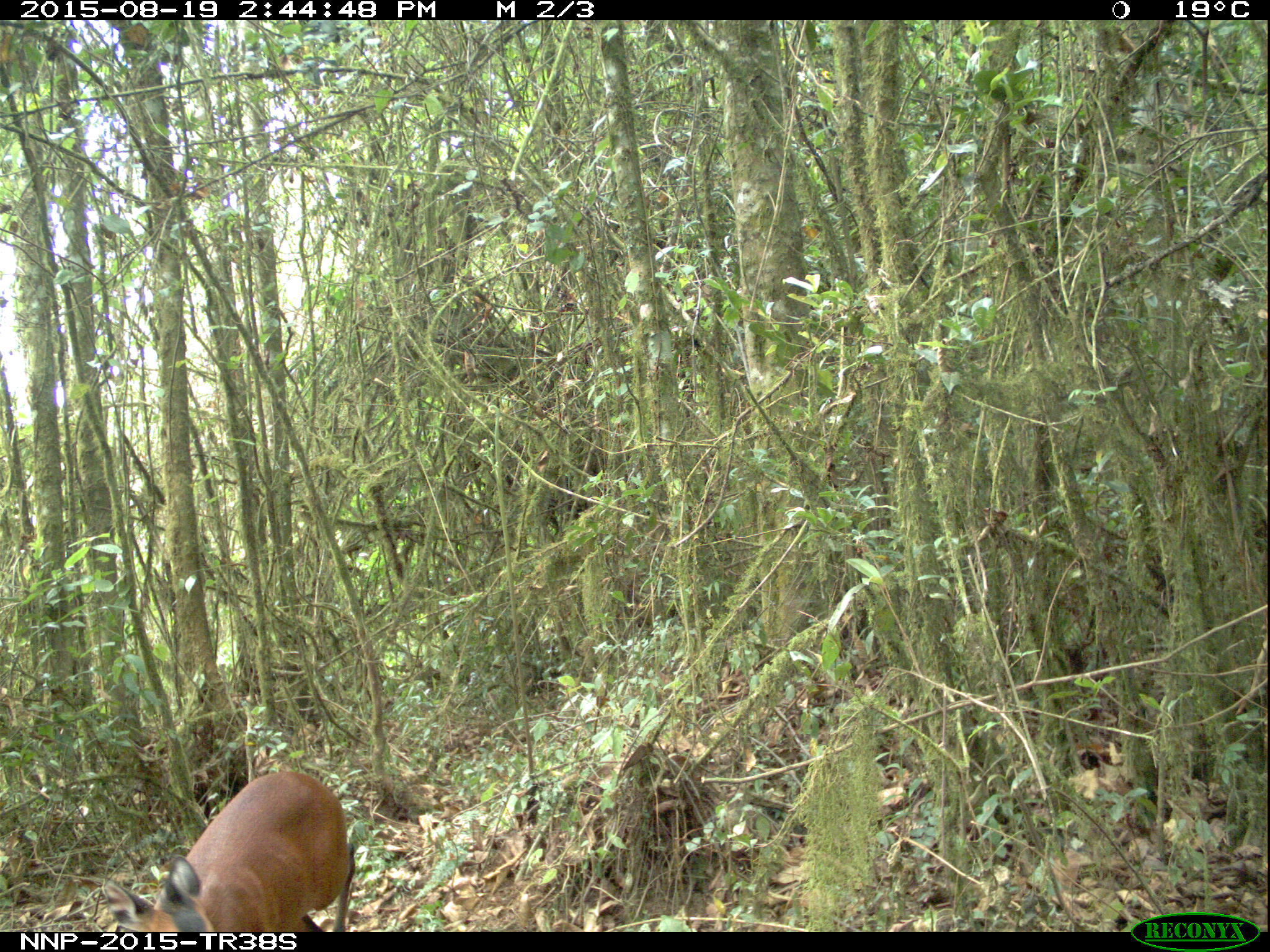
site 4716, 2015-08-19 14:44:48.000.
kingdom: Animalia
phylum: Chordata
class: Mammalia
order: Artiodactyla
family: Bovidae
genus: Cephalophus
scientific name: Cephalophus nigrifrons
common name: black-fronted duiker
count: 1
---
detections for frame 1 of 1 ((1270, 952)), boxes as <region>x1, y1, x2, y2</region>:
cephalophus nigrifrons: <region>100, 770, 356, 932</region>